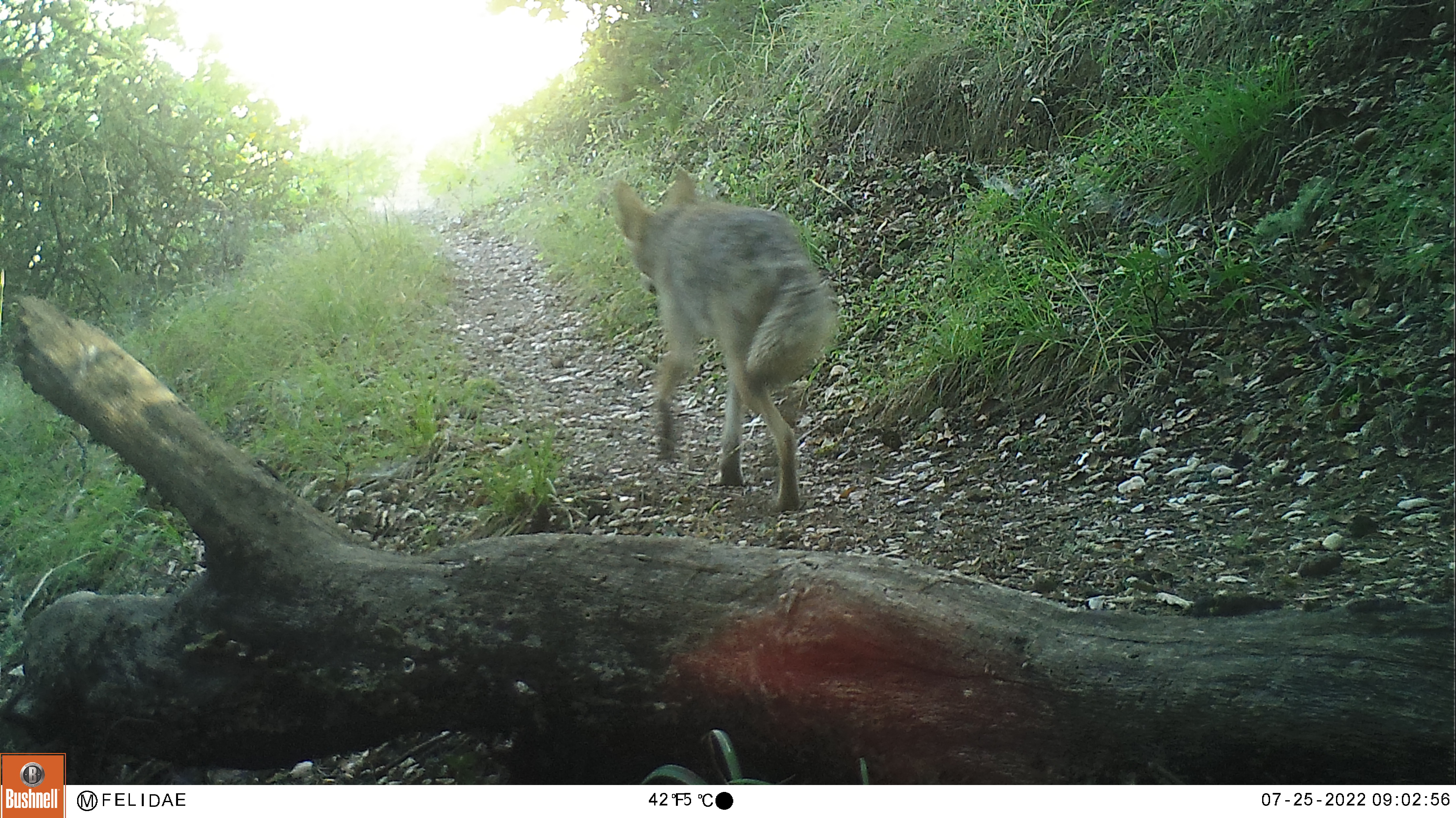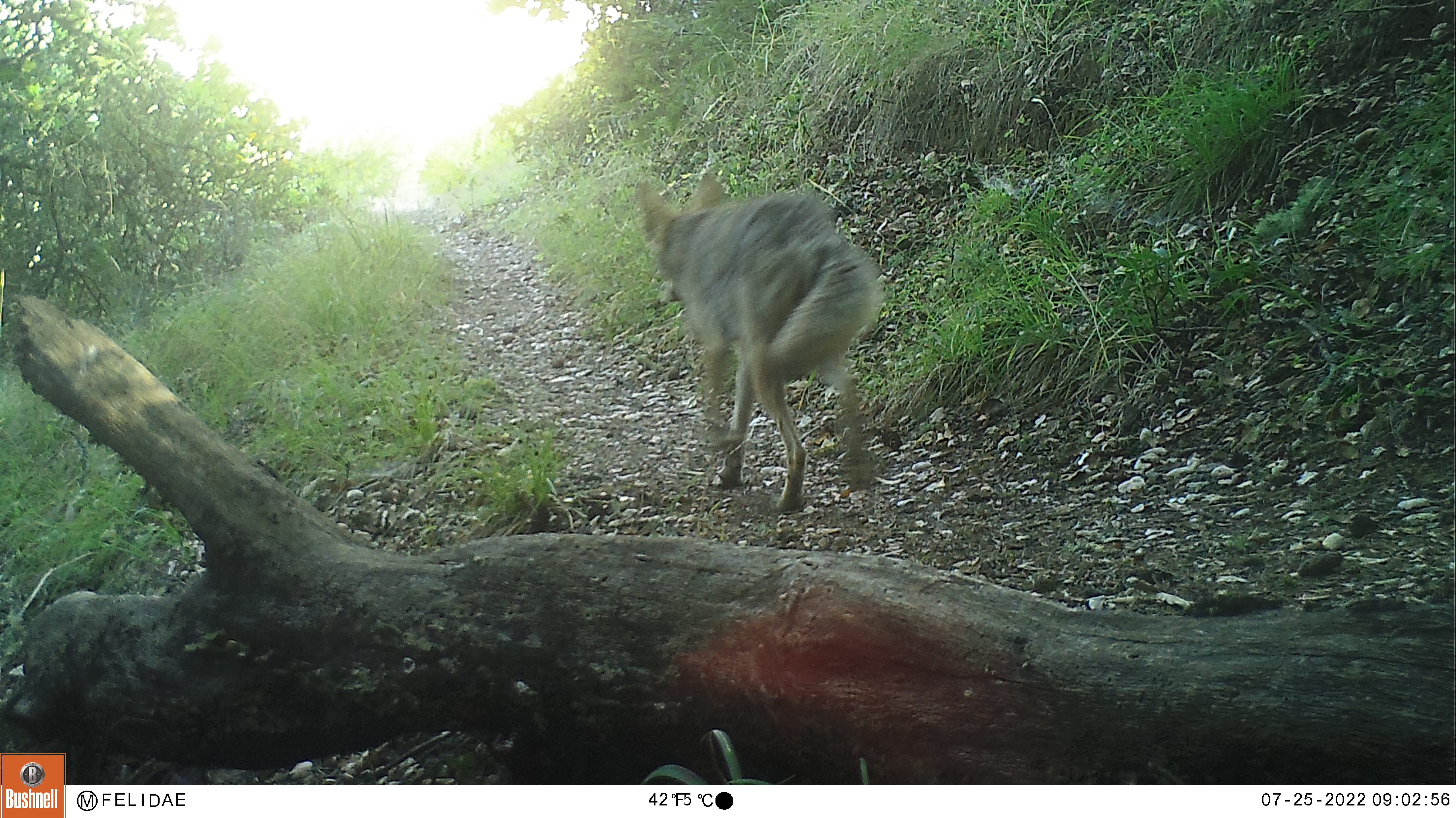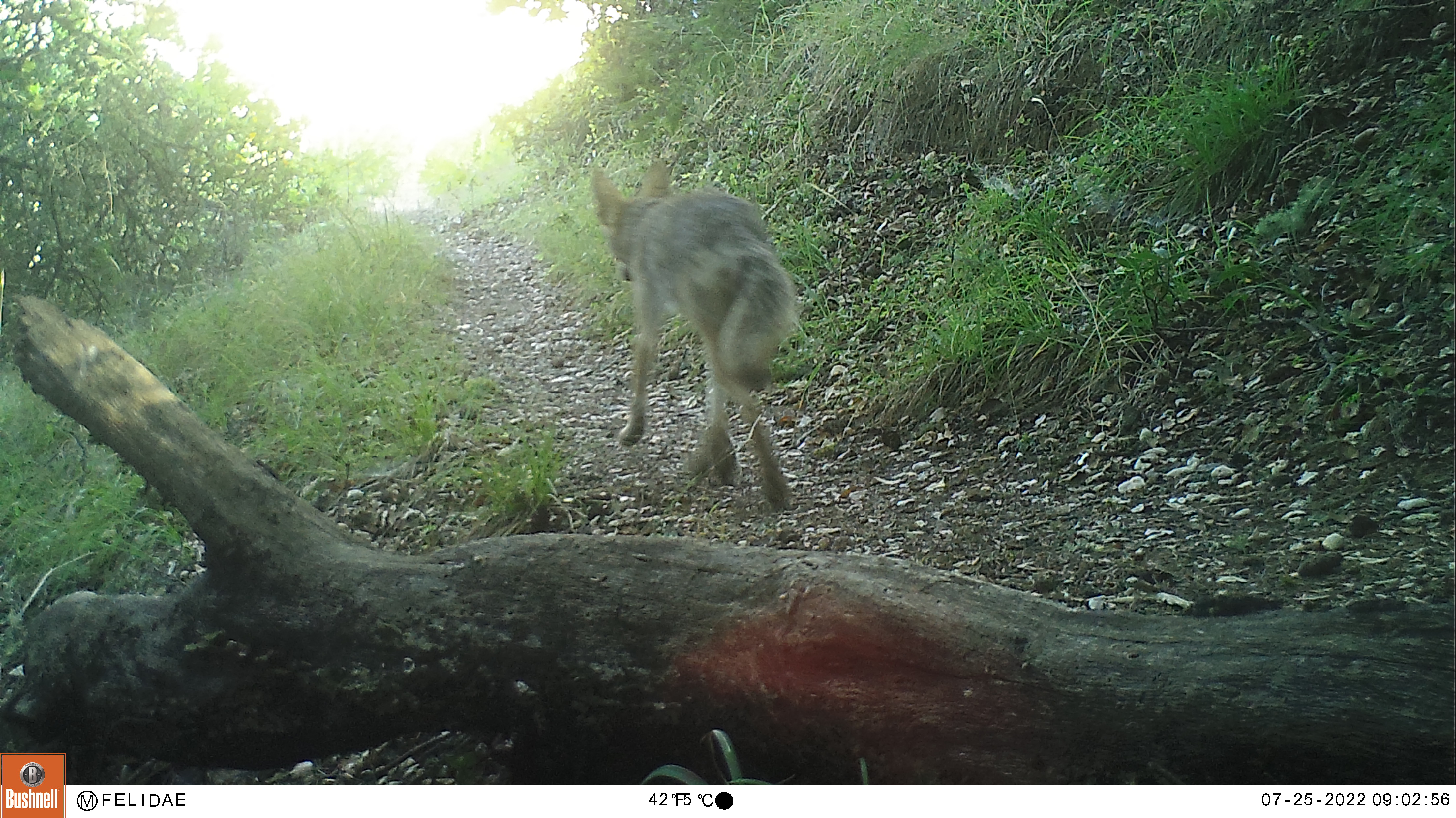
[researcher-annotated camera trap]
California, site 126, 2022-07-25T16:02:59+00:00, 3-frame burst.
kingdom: Animalia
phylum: Chordata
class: Mammalia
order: Carnivora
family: Canidae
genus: Canis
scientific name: Canis latrans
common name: coyote